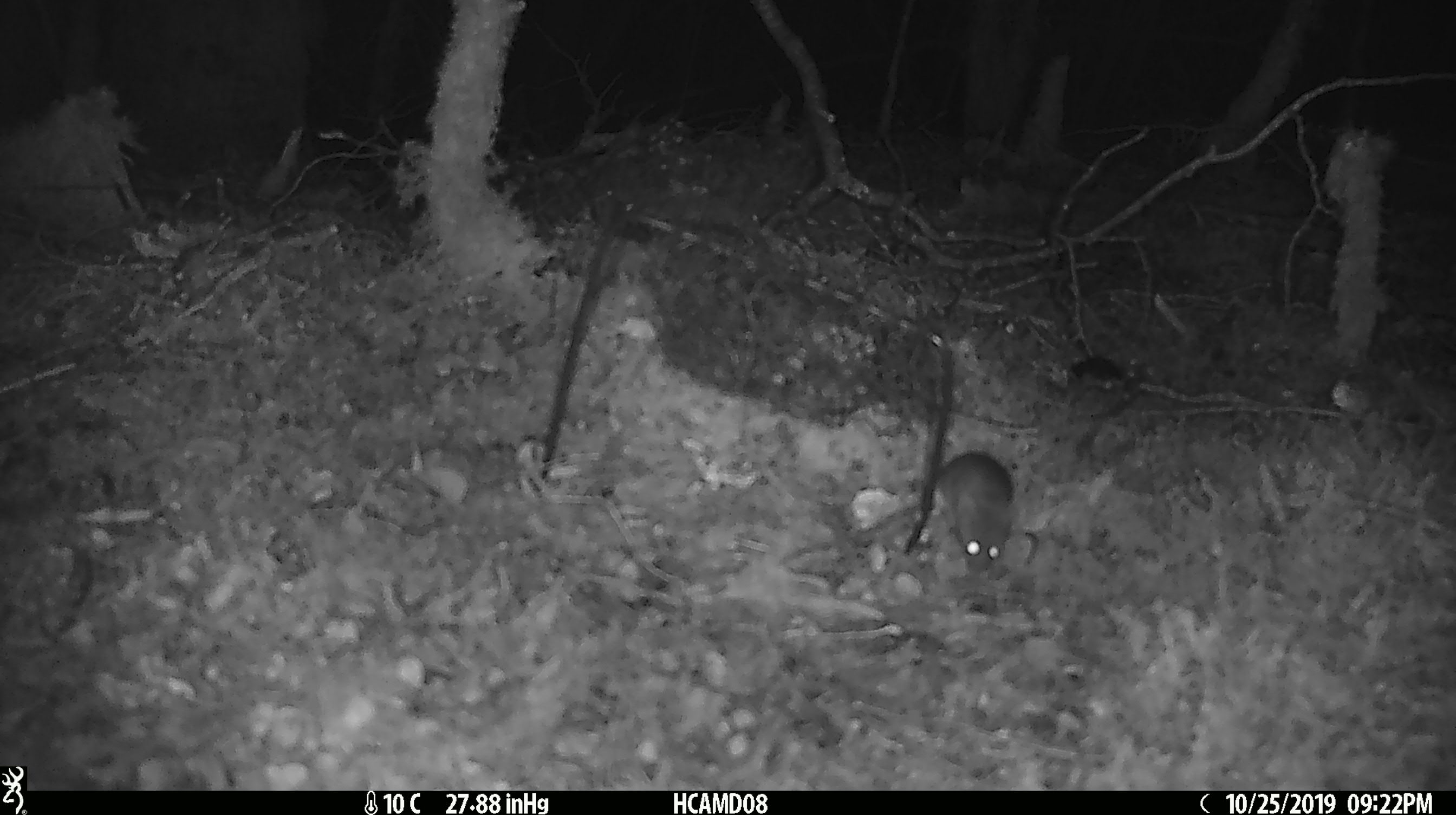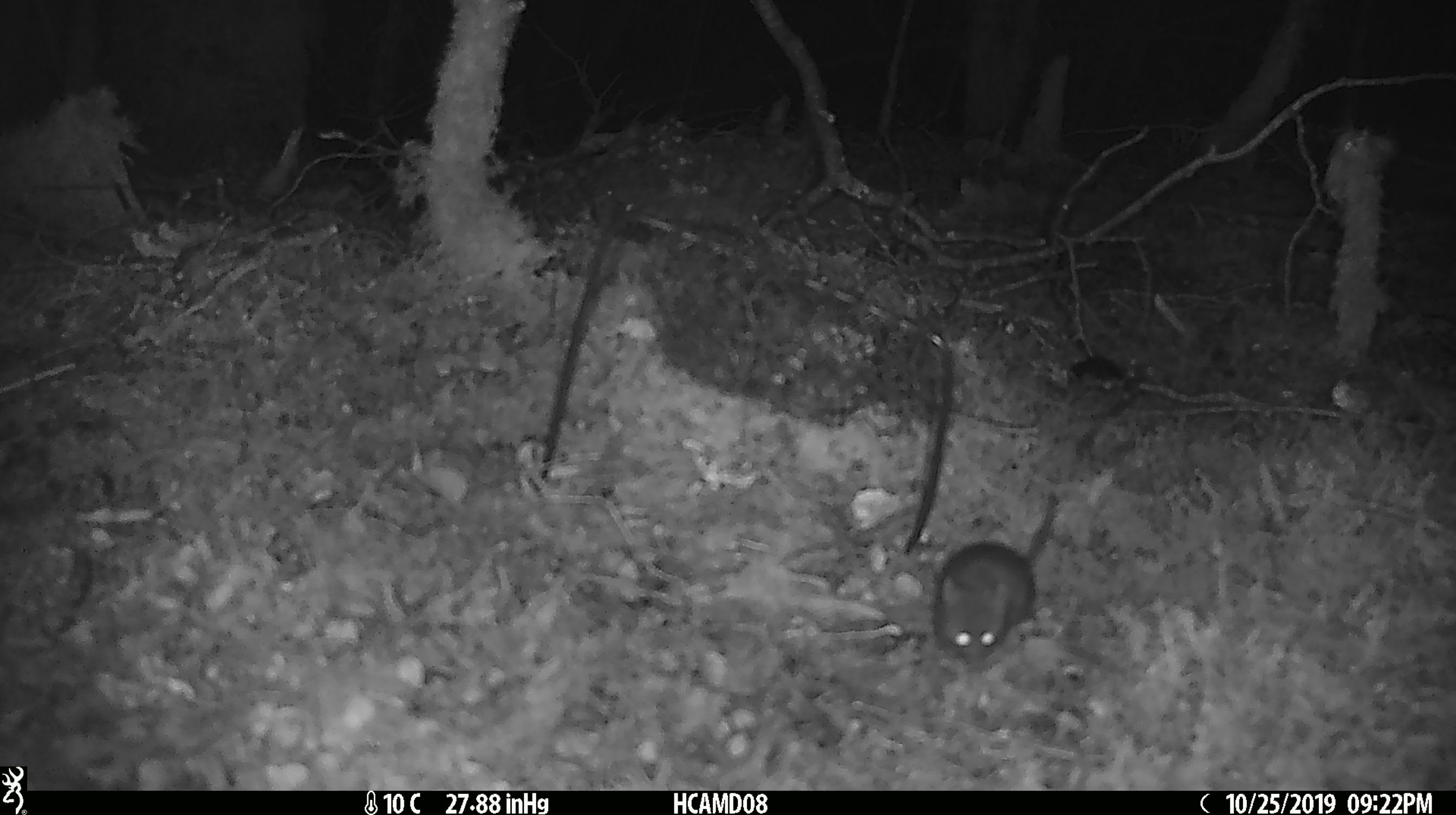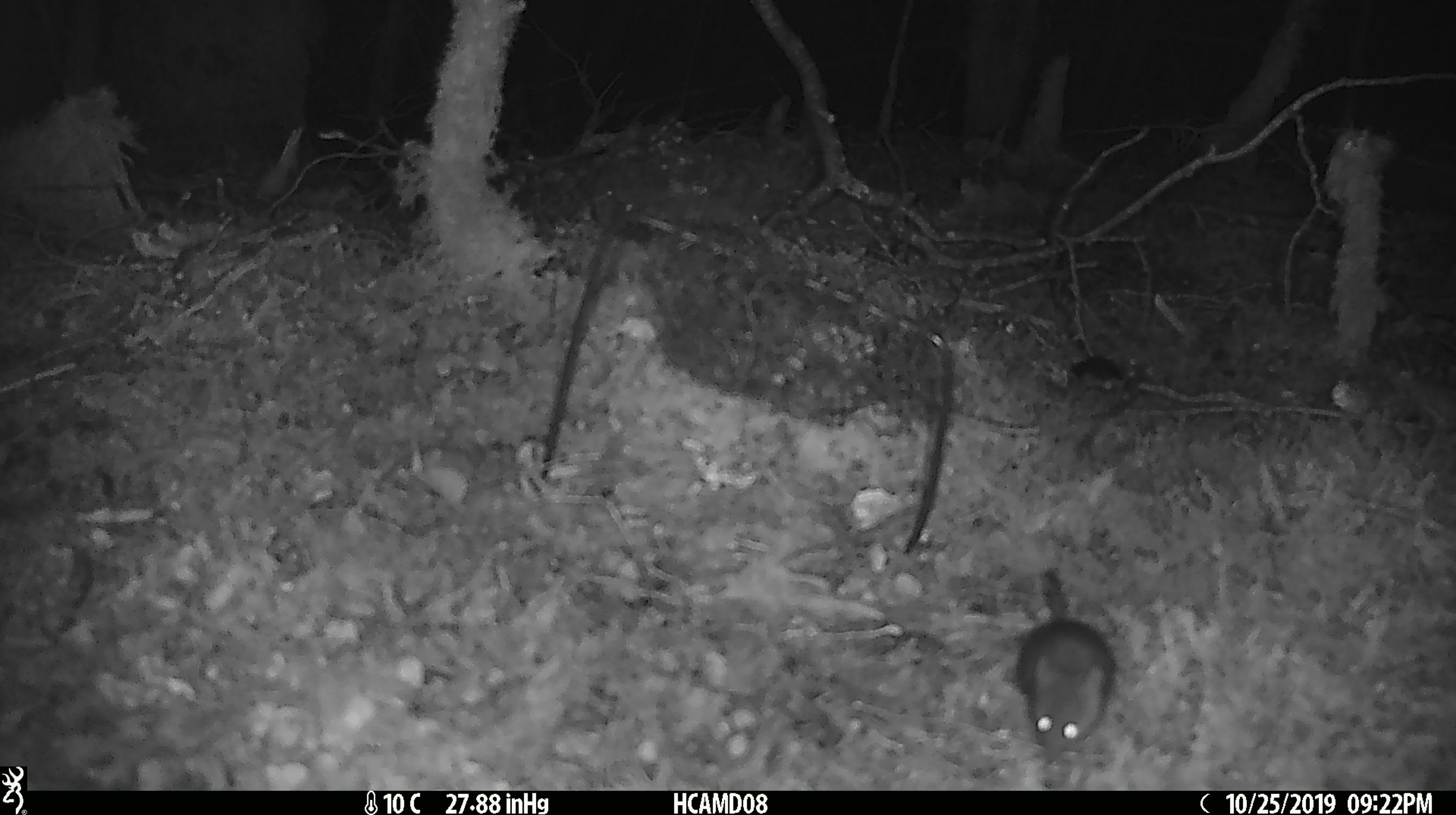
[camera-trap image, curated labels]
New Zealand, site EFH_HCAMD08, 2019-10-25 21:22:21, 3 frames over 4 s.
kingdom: Animalia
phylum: Chordata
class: Mammalia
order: Rodentia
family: Muridae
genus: Mus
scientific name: Mus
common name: mouse